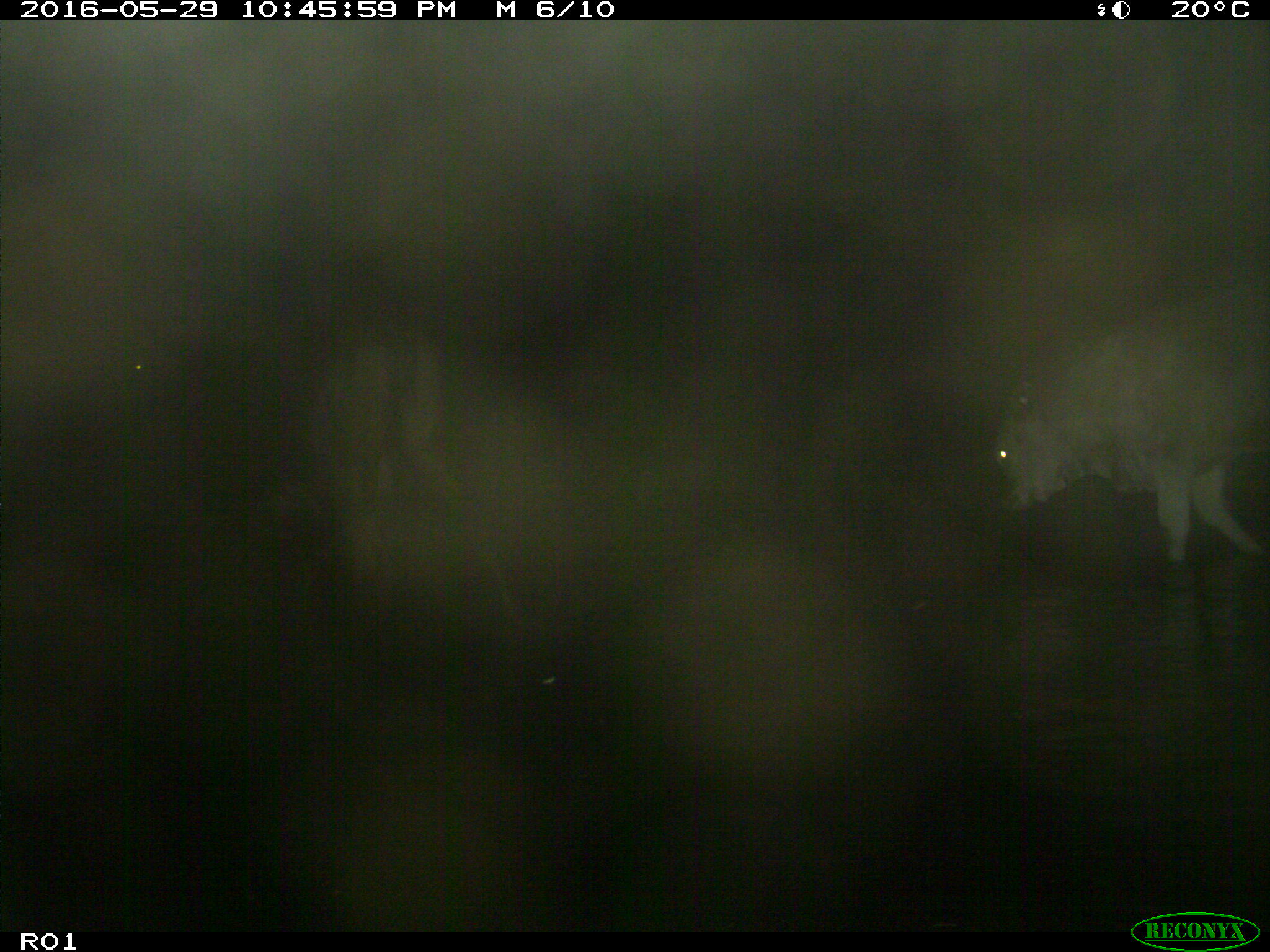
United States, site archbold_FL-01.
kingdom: Animalia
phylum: Chordata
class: Mammalia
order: Artiodactyla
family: Bovidae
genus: Bos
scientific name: Bos taurus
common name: domestic cow